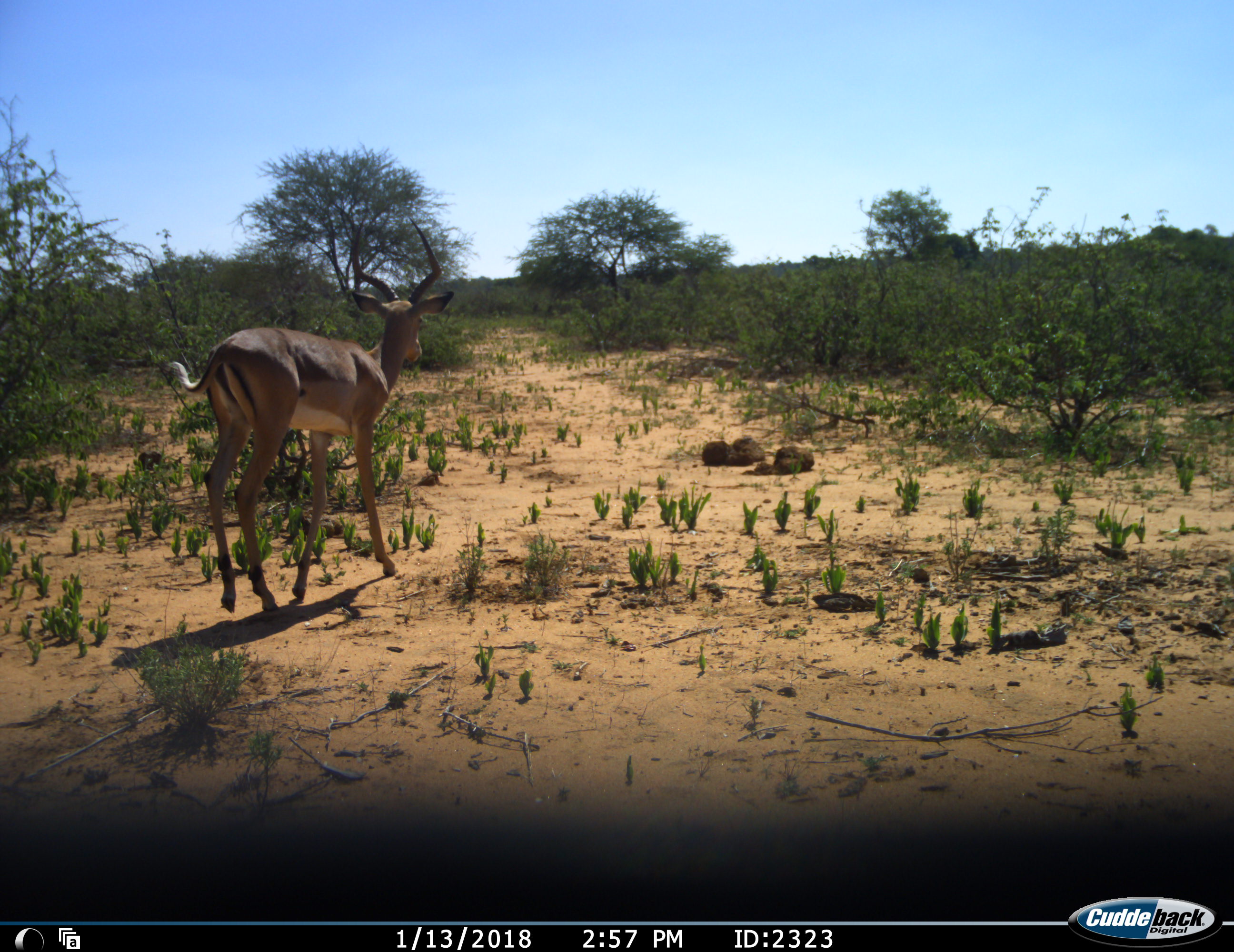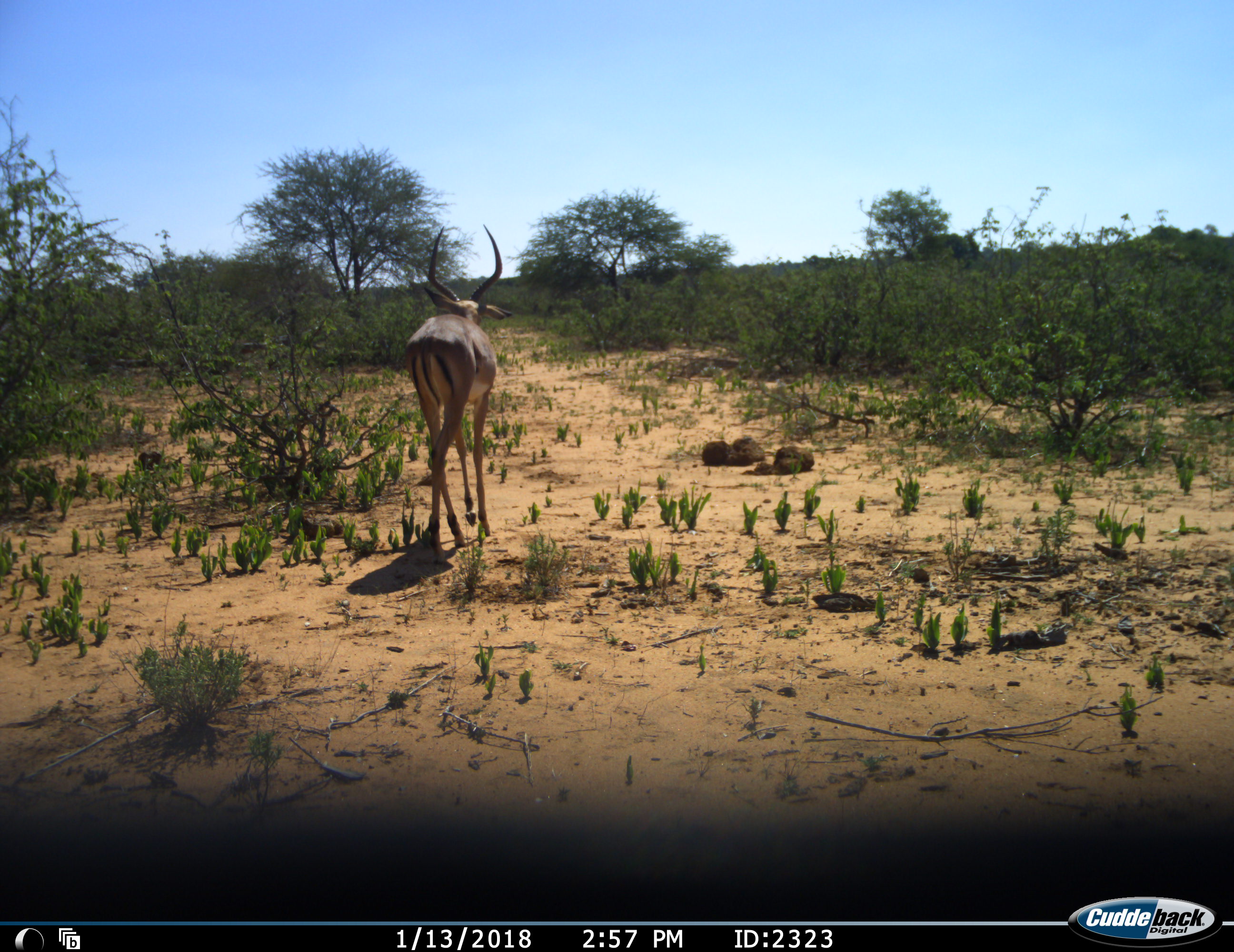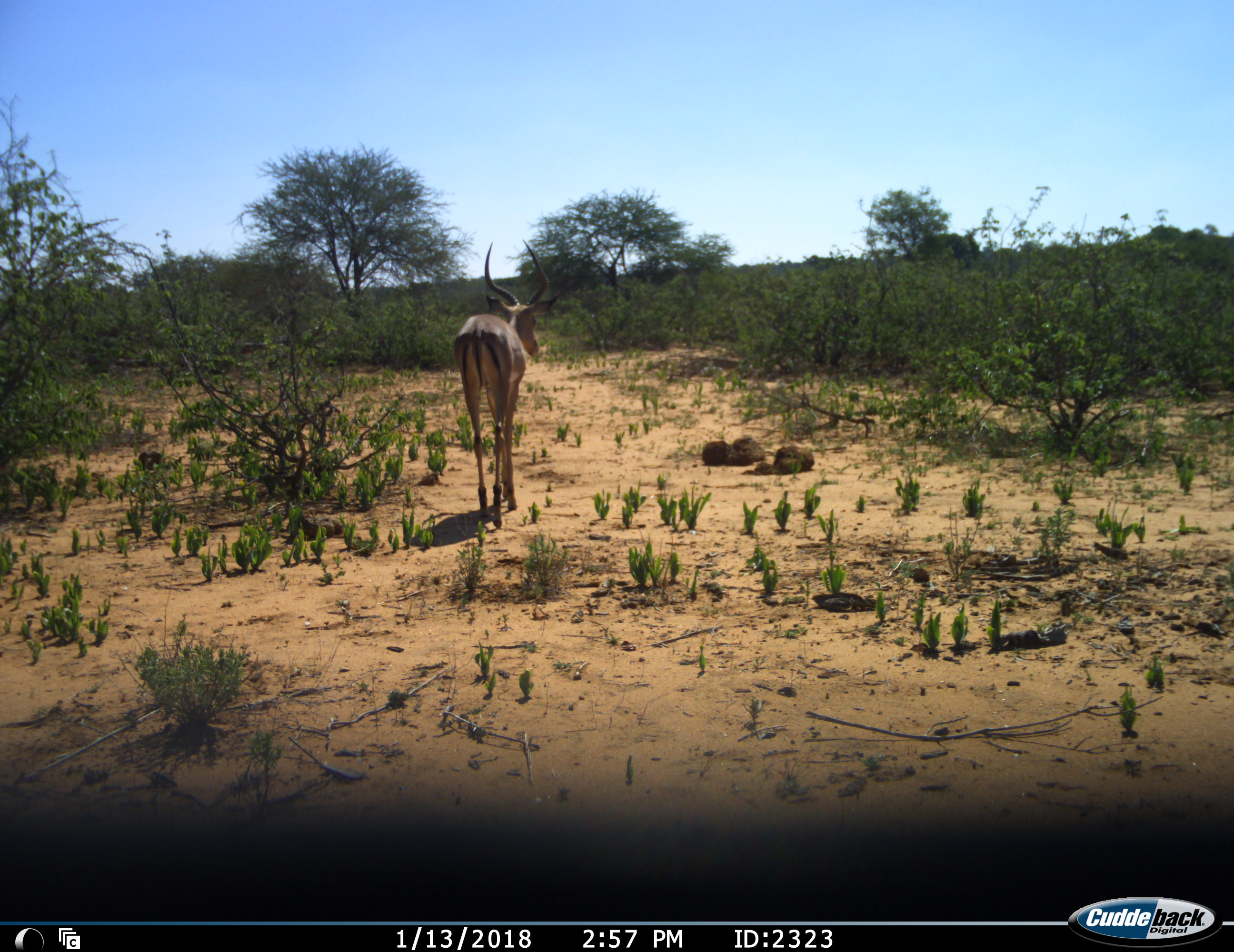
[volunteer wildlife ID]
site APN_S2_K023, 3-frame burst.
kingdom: Animalia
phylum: Chordata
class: Mammalia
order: Artiodactyla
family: Bovidae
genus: Aepyceros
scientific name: Aepyceros melampus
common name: impala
Impala (Aepyceros melampus), count 1. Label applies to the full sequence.